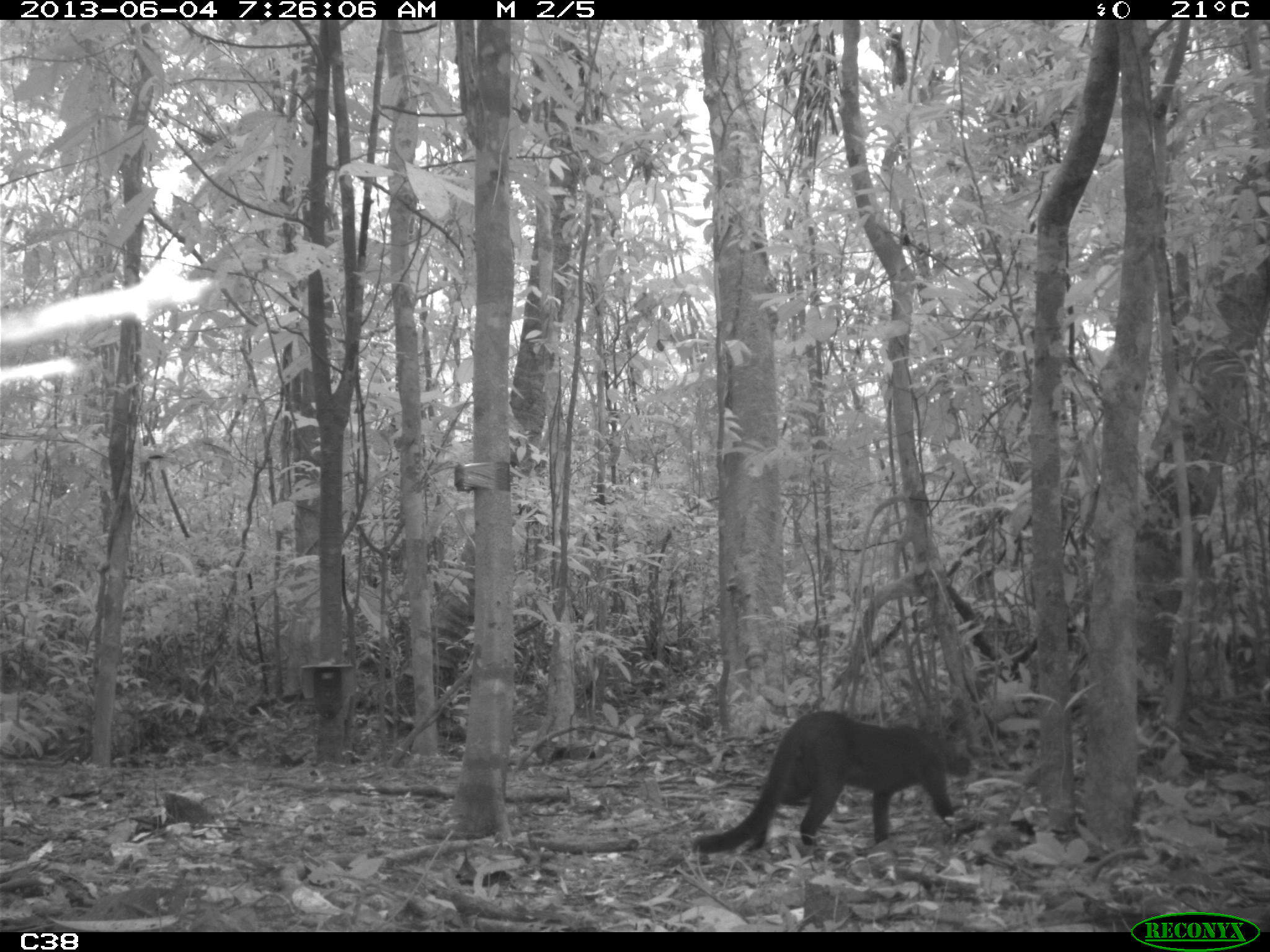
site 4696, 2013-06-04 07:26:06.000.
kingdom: Animalia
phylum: Chordata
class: Mammalia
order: Carnivora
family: Felidae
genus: Herpailurus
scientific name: Herpailurus yagouaroundi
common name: jaguarundi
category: puma yaguaroundi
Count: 1.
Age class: adult.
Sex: male.